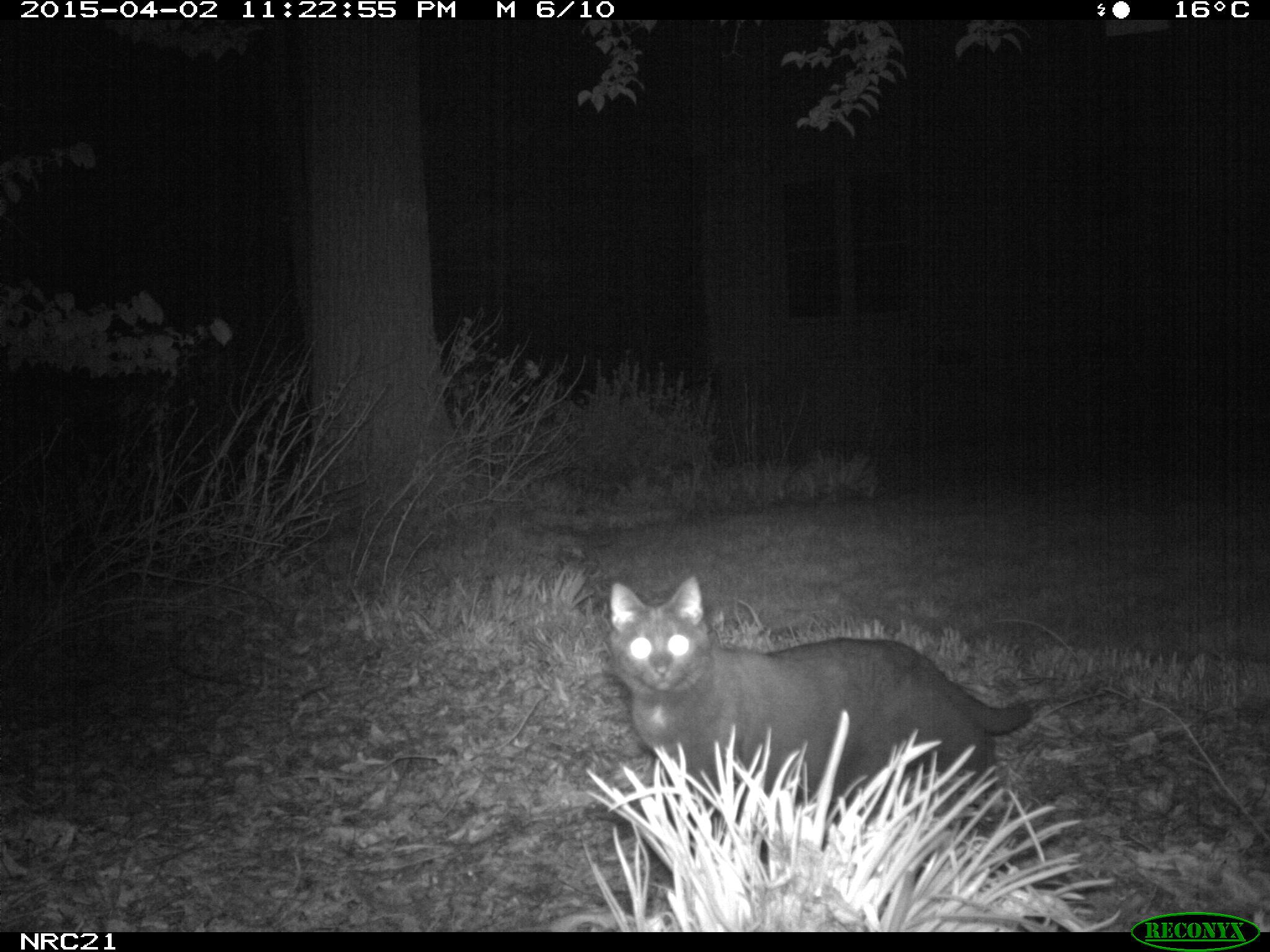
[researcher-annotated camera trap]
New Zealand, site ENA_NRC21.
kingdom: Animalia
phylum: Chordata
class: Mammalia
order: Carnivora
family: Felidae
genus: Felis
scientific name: Felis catus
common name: domestic cat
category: cat